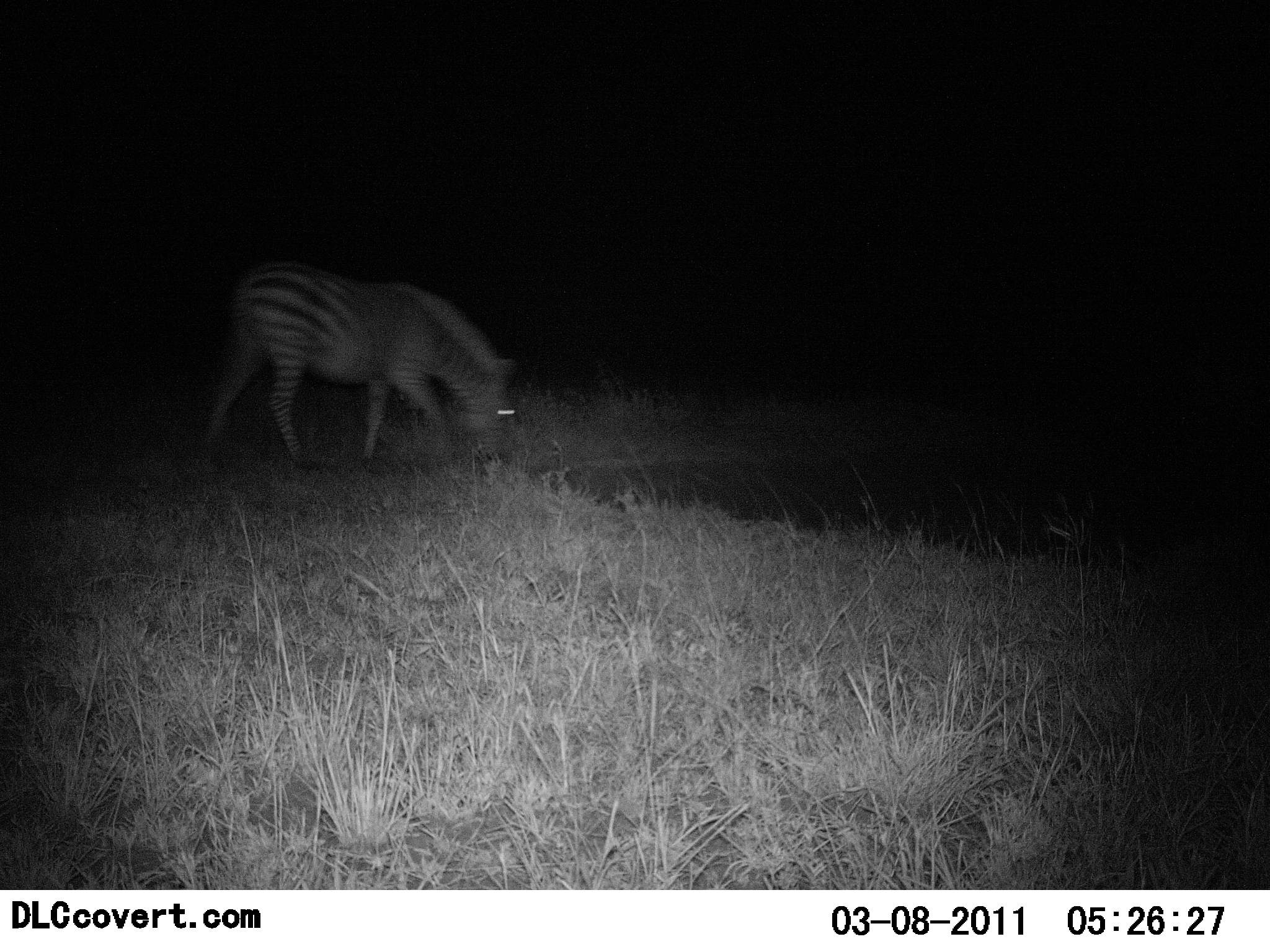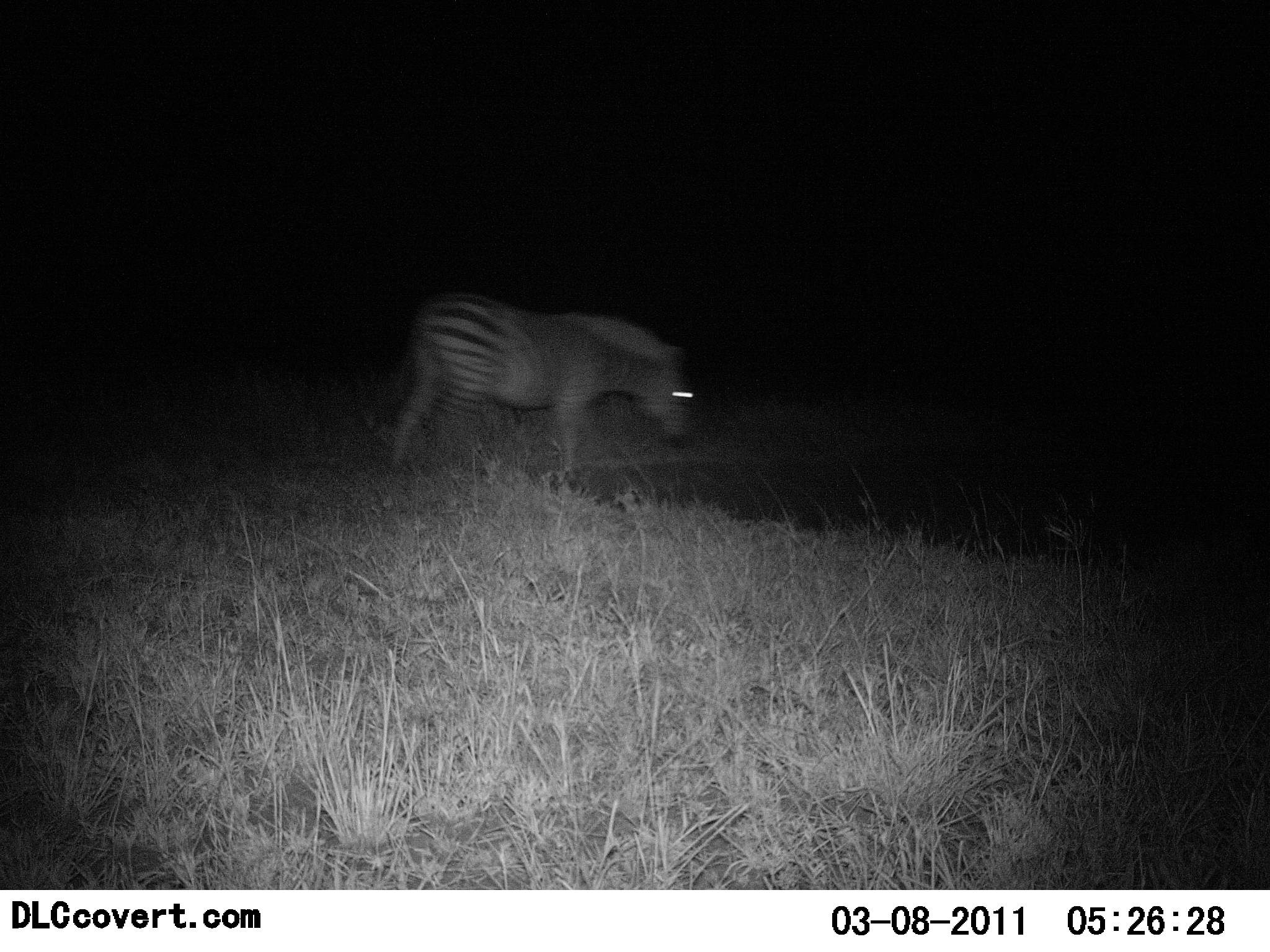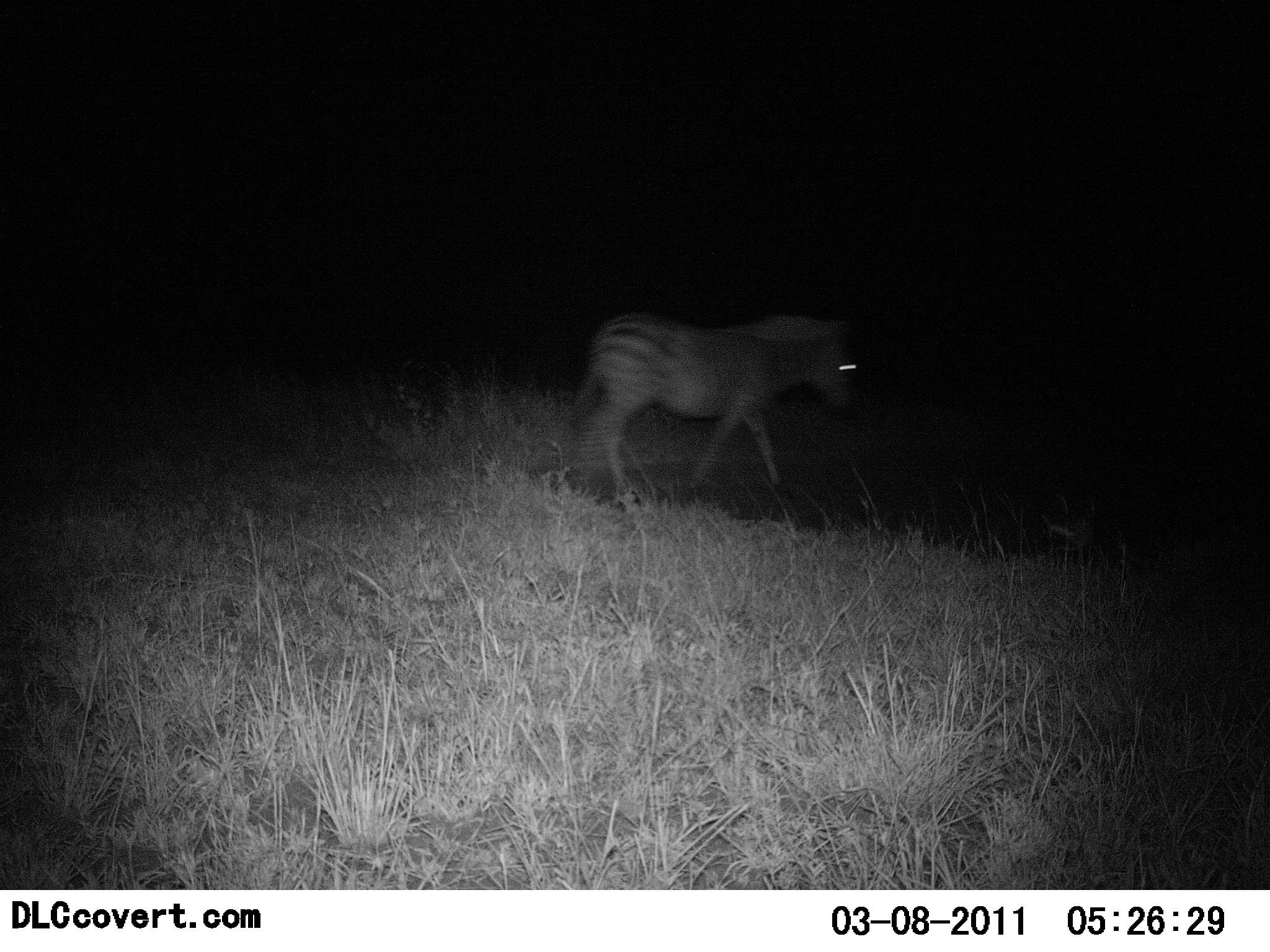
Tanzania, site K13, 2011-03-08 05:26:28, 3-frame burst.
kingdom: Animalia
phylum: Chordata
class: Mammalia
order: Perissodactyla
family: Equidae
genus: Equus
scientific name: Equus quagga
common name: plains zebra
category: zebra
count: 1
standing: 8%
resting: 0%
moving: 85%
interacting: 0%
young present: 0%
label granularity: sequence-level